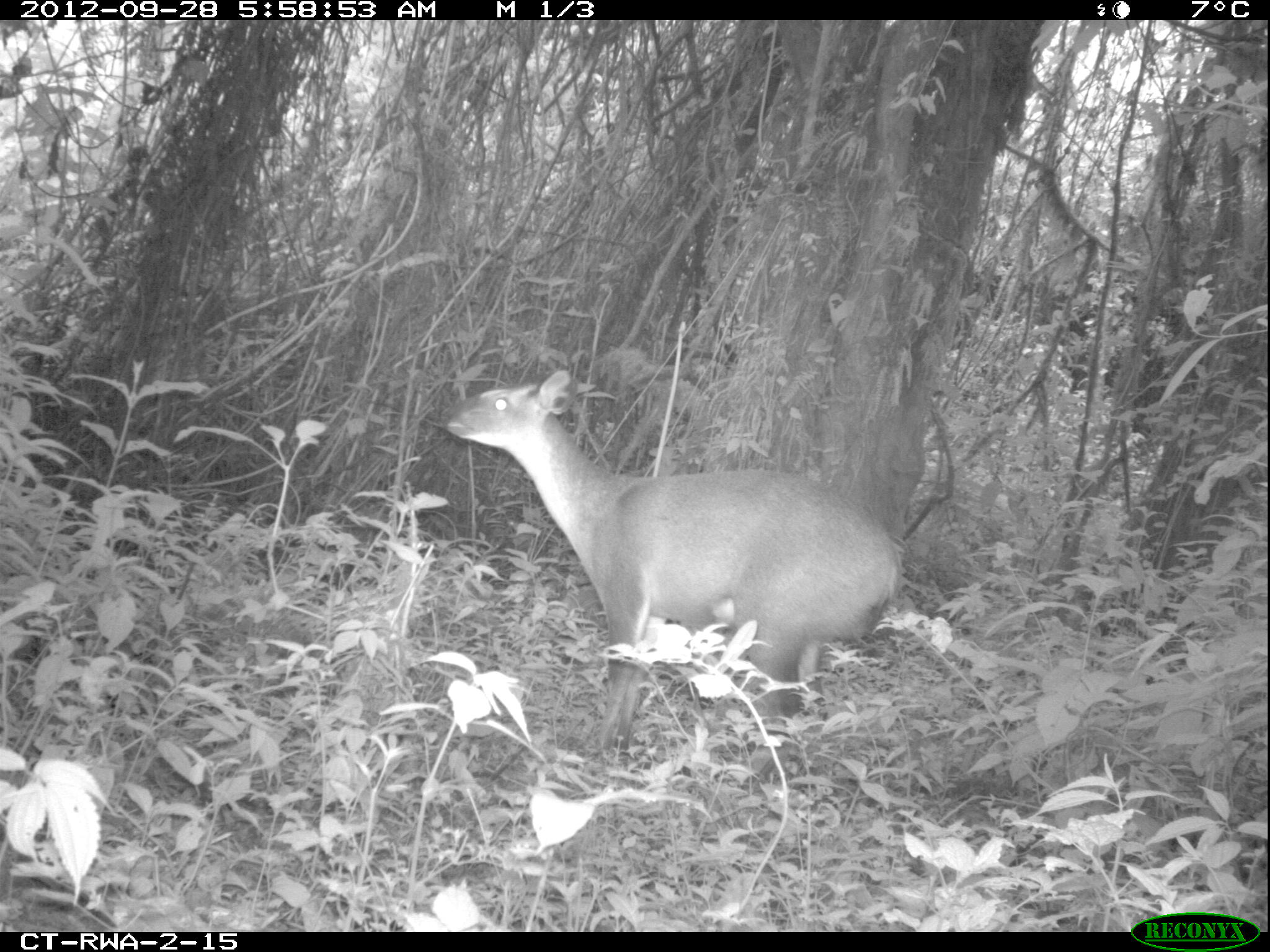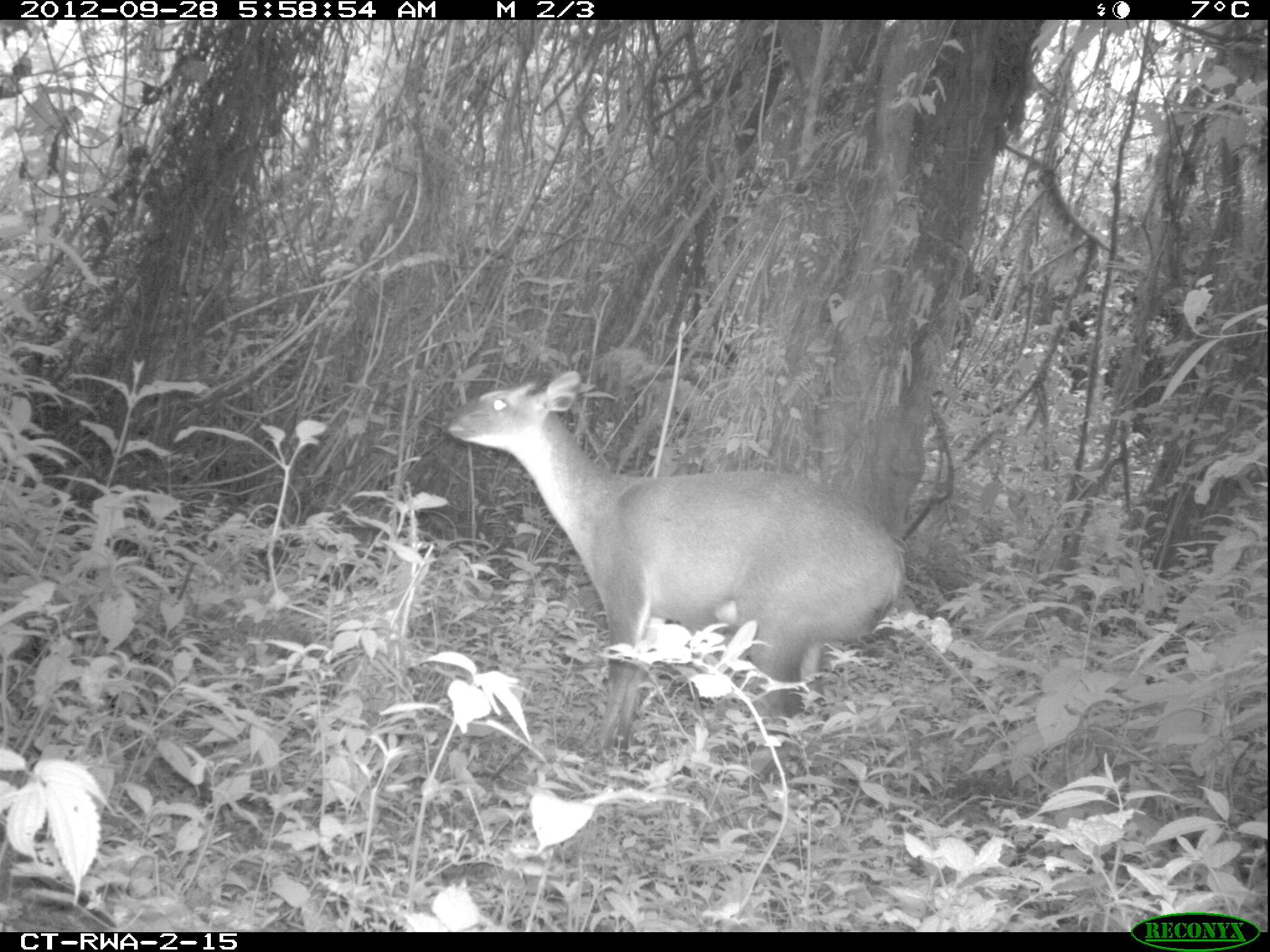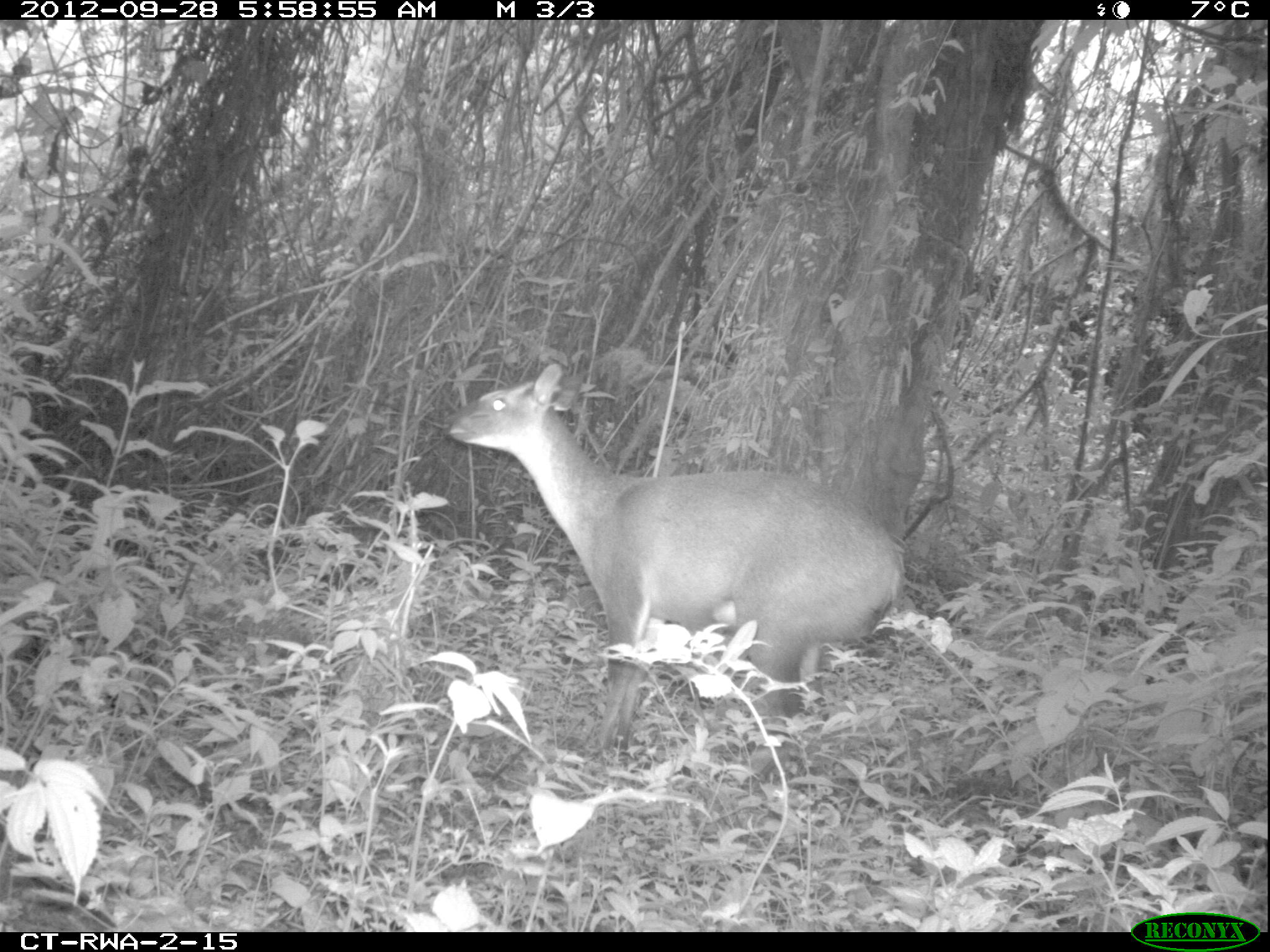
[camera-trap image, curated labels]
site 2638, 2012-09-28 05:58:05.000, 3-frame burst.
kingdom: Animalia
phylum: Chordata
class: Mammalia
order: Artiodactyla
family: Bovidae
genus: Cephalophus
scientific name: Cephalophus nigrifrons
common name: black-fronted duiker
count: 1